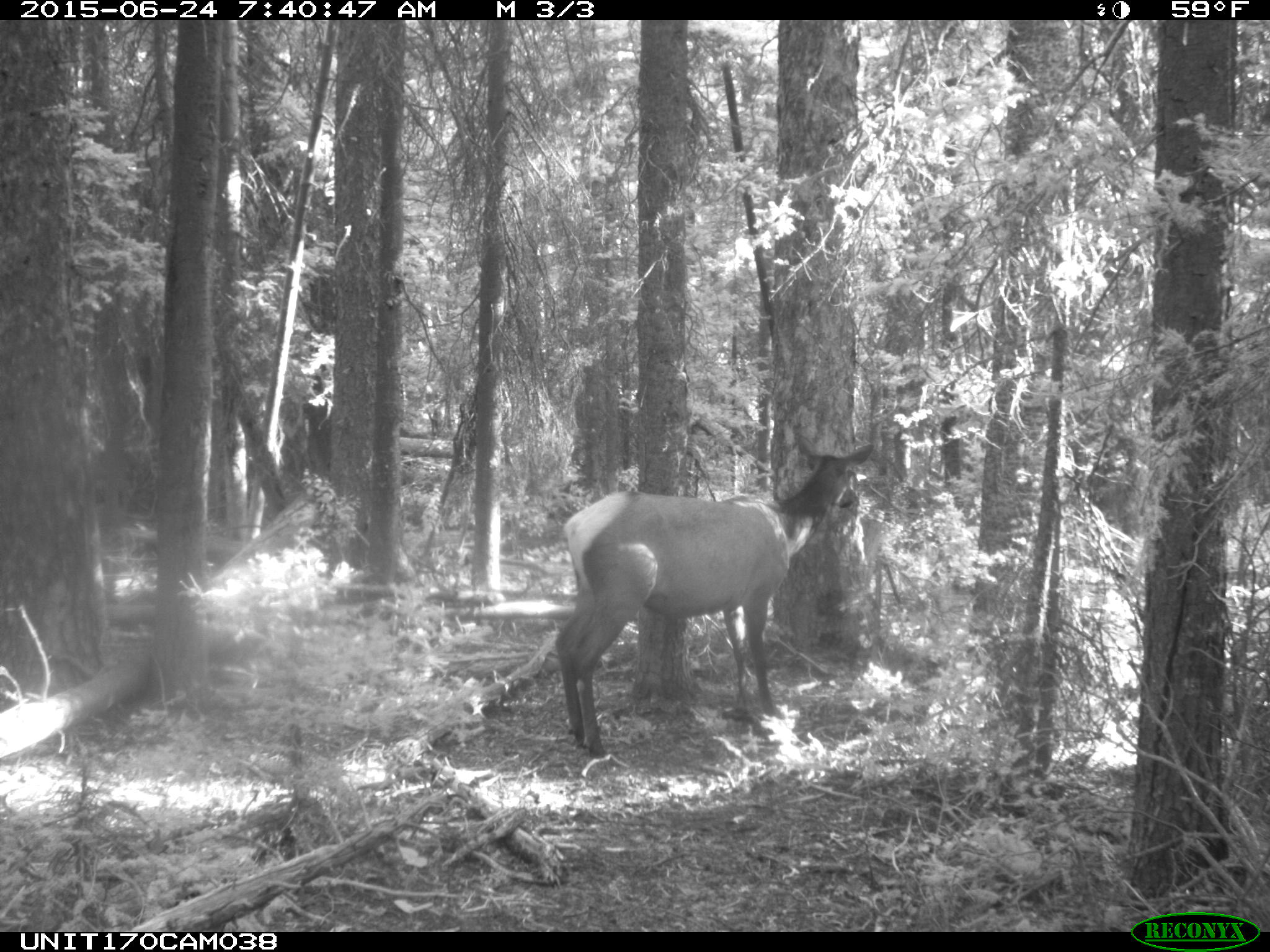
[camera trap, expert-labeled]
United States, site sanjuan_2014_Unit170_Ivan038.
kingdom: Animalia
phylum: Chordata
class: Mammalia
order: Artiodactyla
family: Cervidae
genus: Cervus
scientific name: Cervus elaphus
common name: red deer